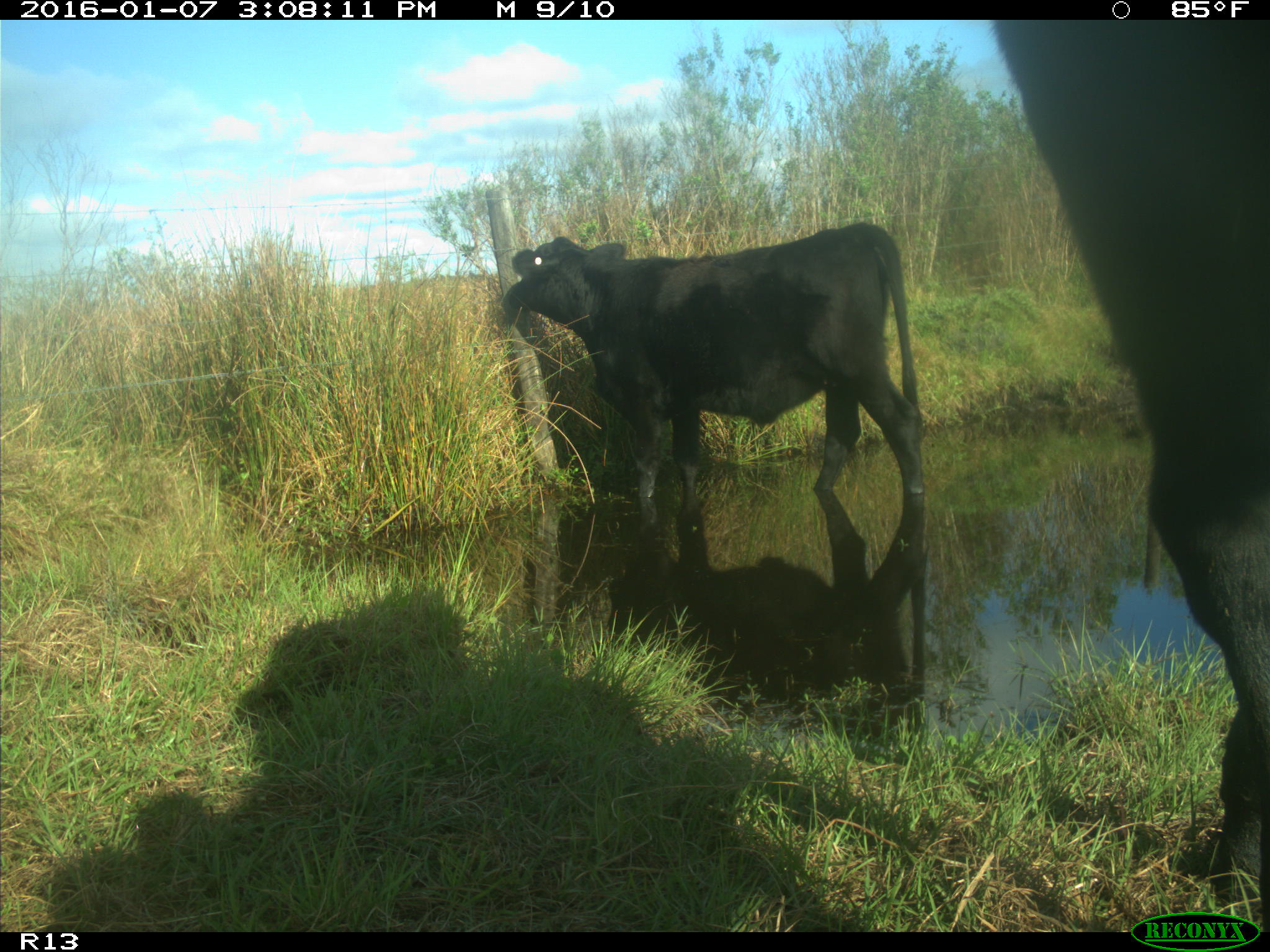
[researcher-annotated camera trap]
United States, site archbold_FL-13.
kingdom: Animalia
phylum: Chordata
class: Mammalia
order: Artiodactyla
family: Bovidae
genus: Bos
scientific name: Bos taurus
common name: domestic cow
Bos taurus (domestic cow).